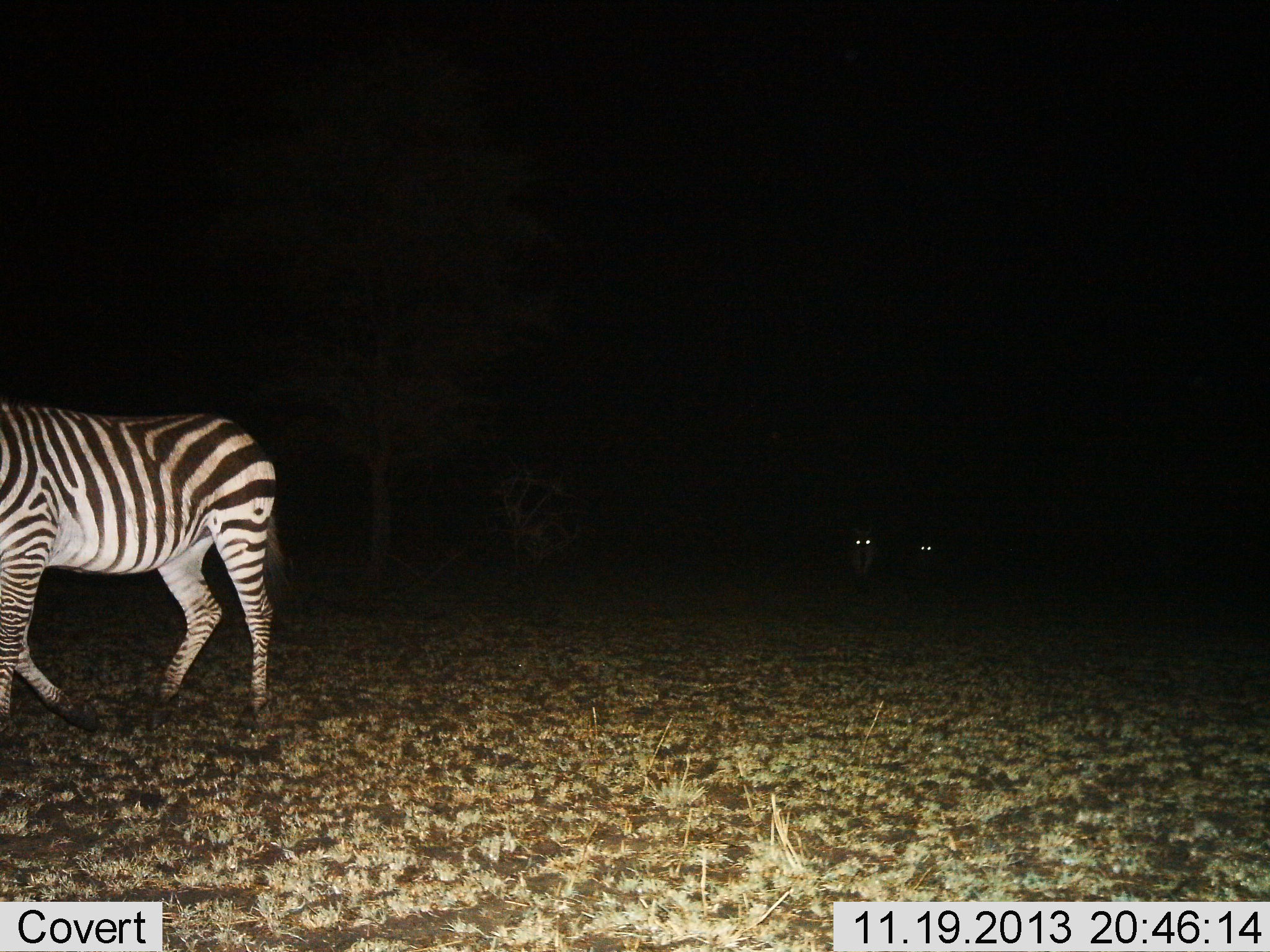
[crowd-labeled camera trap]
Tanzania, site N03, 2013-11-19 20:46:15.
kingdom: Animalia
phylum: Chordata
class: Mammalia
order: Perissodactyla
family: Equidae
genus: Equus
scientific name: Equus quagga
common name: plains zebra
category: zebra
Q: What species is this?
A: Zebra (plains zebra) (Equus quagga).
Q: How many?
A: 1.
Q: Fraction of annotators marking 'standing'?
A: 36%.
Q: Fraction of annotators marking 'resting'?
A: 0%.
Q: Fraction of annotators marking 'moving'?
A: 73%.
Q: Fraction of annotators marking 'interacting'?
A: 0%.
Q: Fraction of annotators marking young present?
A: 0%.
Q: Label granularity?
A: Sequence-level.